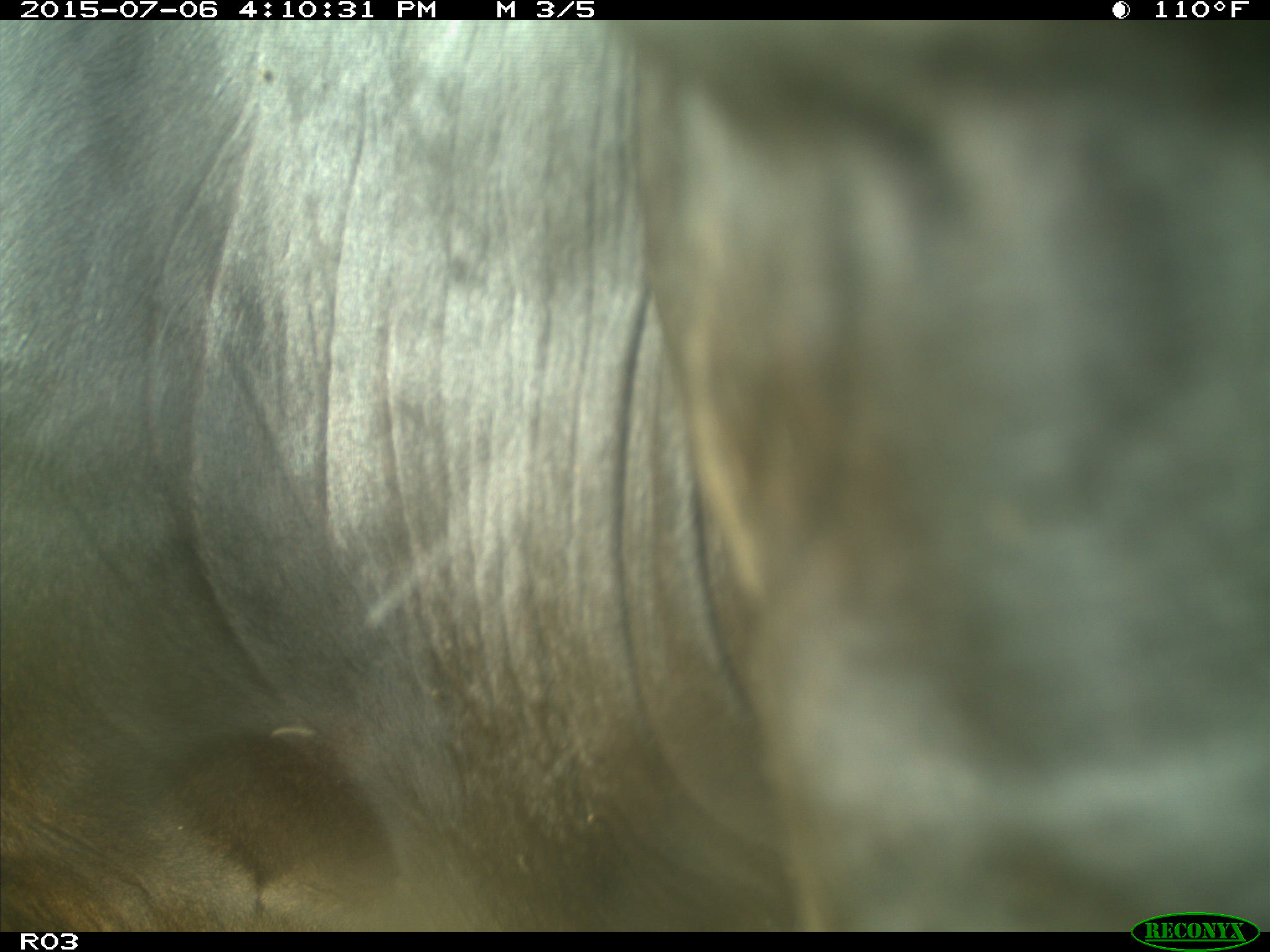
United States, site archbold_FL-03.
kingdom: Animalia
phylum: Chordata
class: Mammalia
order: Artiodactyla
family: Bovidae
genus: Bos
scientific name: Bos taurus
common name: domestic cow